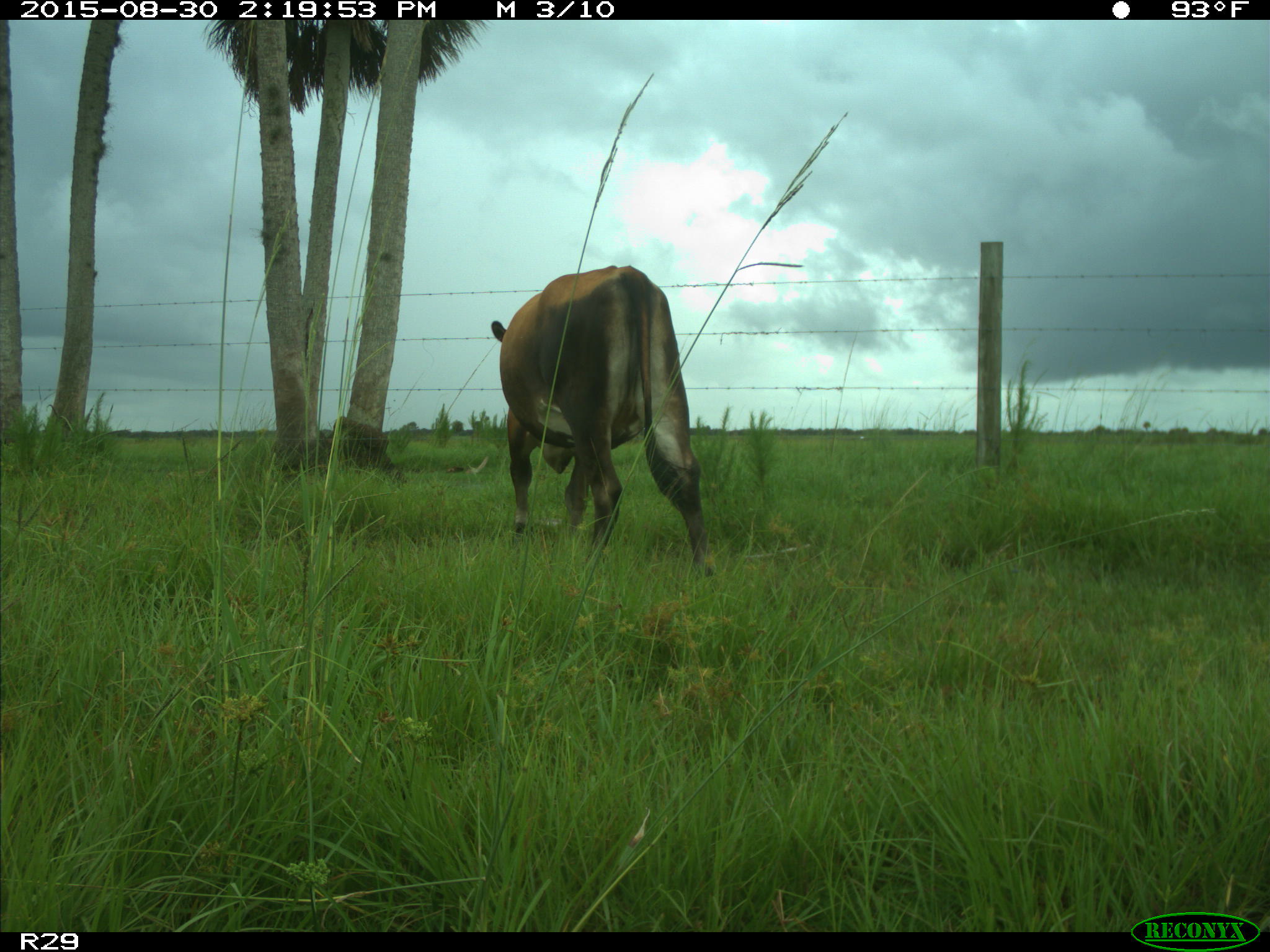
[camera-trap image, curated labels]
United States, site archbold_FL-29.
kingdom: Animalia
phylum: Chordata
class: Mammalia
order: Artiodactyla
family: Bovidae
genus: Bos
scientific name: Bos taurus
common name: domestic cow